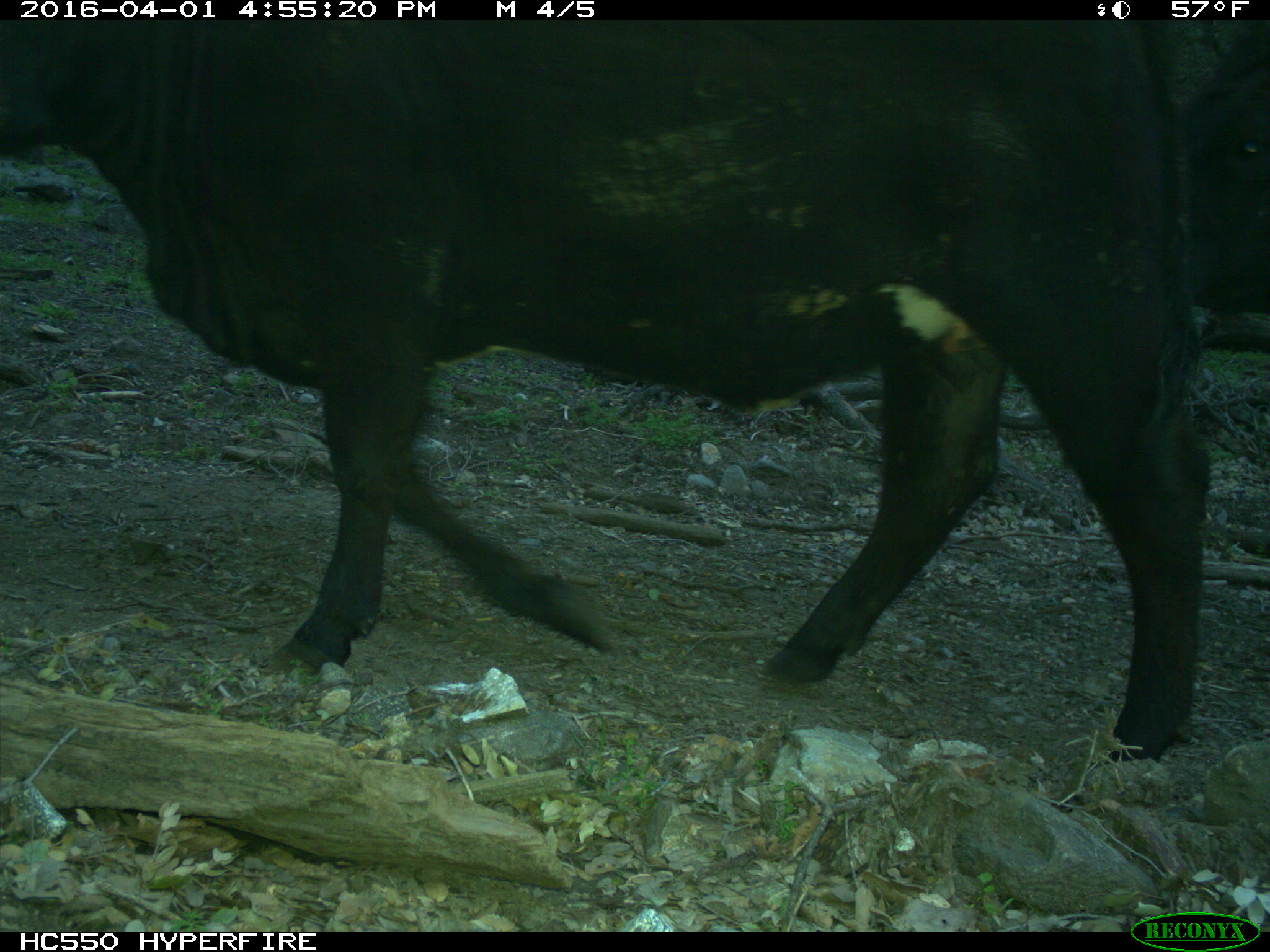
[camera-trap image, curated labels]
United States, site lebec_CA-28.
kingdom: Animalia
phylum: Chordata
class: Mammalia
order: Artiodactyla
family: Bovidae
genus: Bos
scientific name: Bos taurus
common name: domestic cow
Bos taurus (domestic cow).